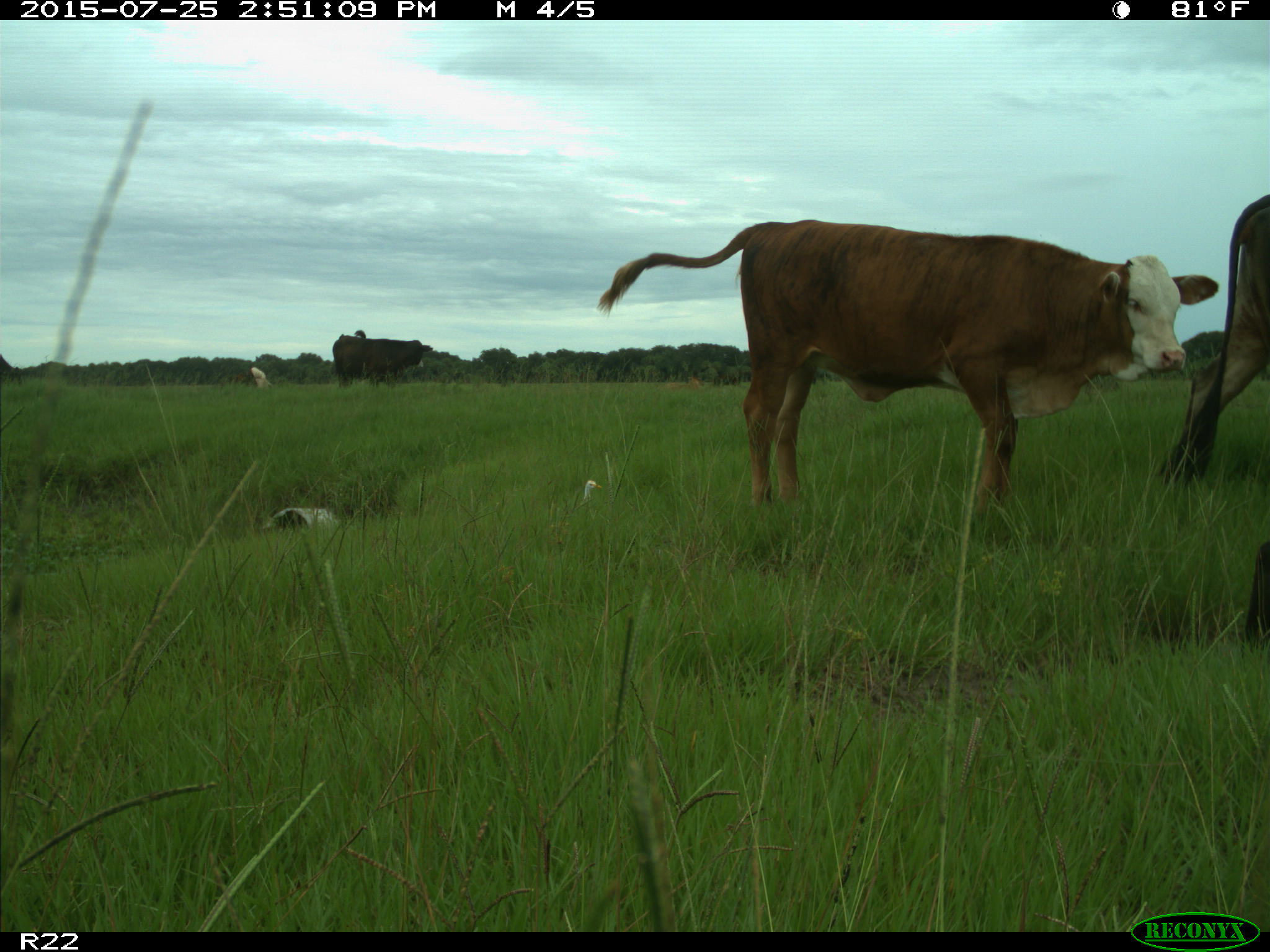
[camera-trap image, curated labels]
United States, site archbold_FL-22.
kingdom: Animalia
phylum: Chordata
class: Aves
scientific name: Aves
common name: birds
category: unidentified bird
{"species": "unidentified bird (birds) (Aves)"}